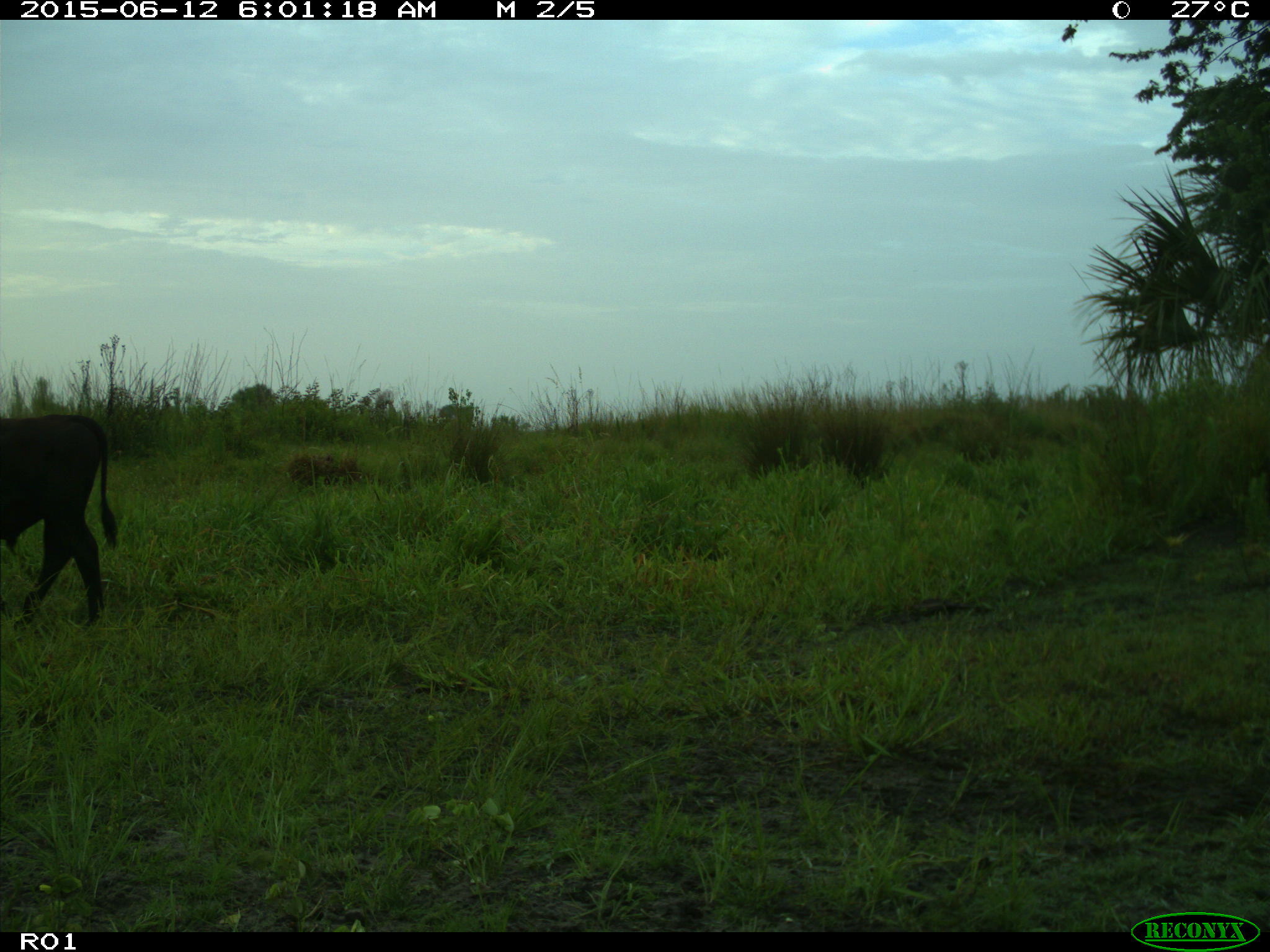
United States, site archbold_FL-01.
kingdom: Animalia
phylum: Chordata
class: Mammalia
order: Artiodactyla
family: Bovidae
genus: Bos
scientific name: Bos taurus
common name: domestic cow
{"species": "Bos taurus (domestic cow)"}